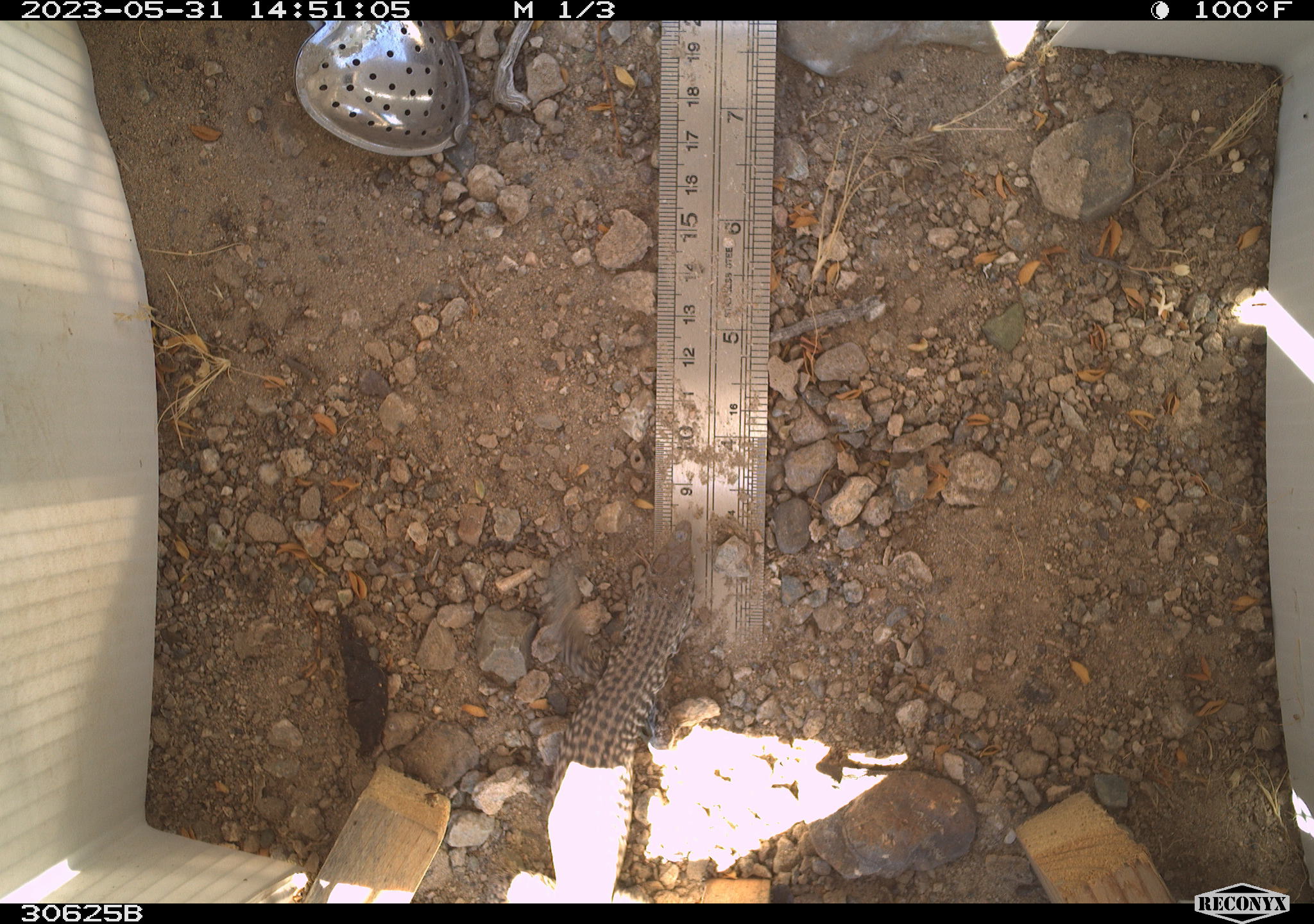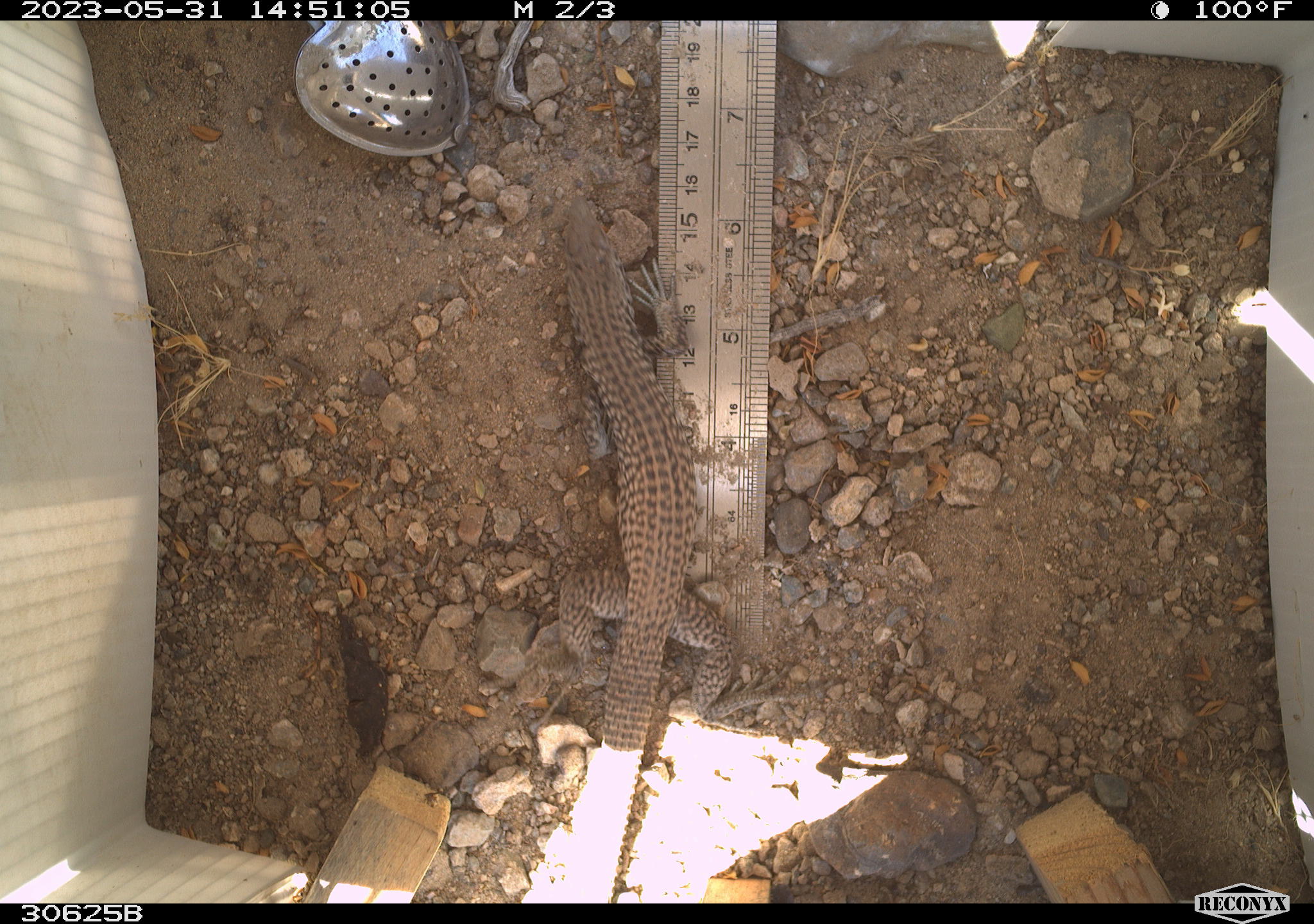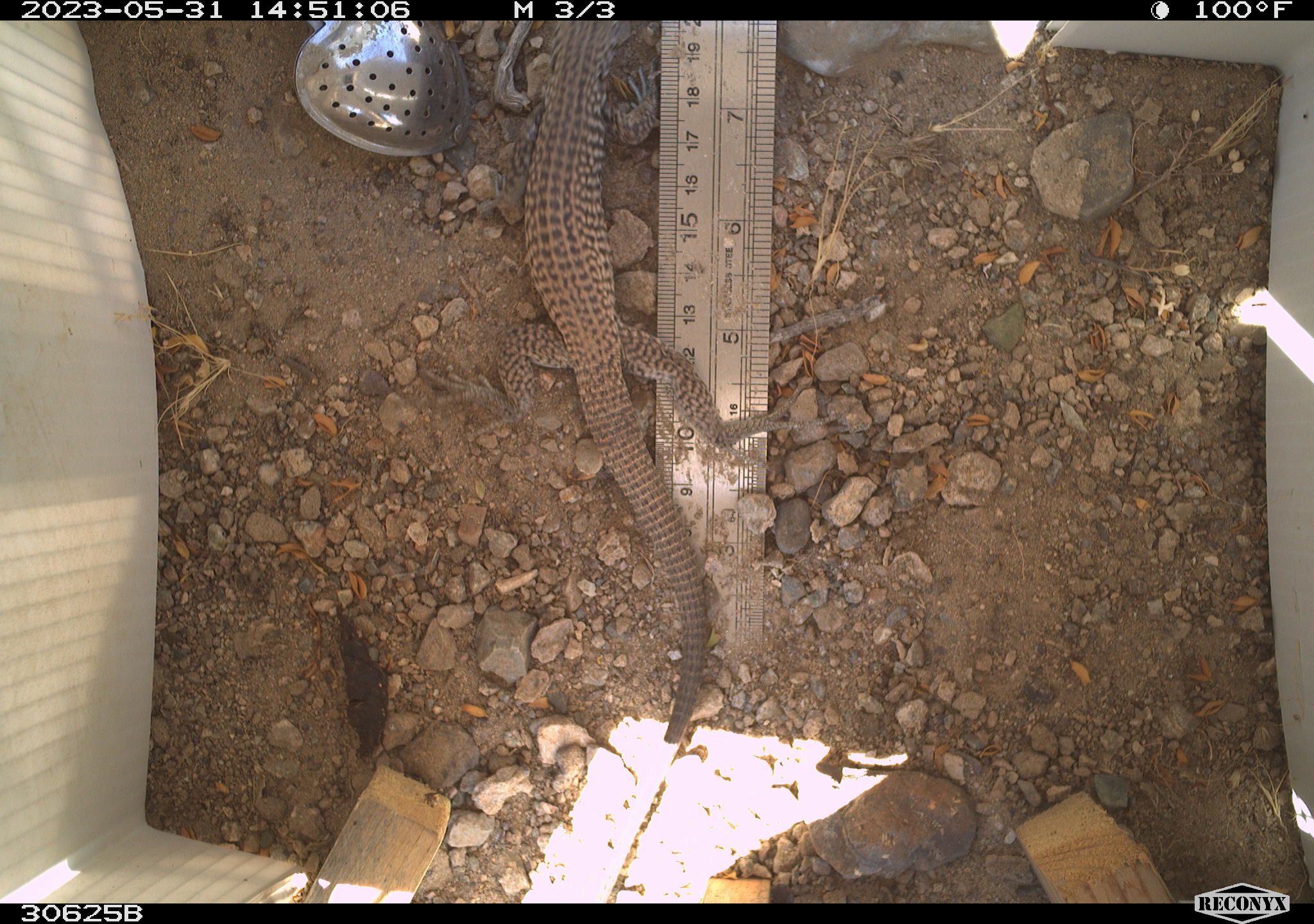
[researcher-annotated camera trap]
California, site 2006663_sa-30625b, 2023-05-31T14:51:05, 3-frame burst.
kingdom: Animalia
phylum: Chordata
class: Reptilia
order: Squamata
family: Teiidae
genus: Aspidoscelis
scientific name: Aspidoscelis tigris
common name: western whiptail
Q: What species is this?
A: Western whiptail (Aspidoscelis tigris).